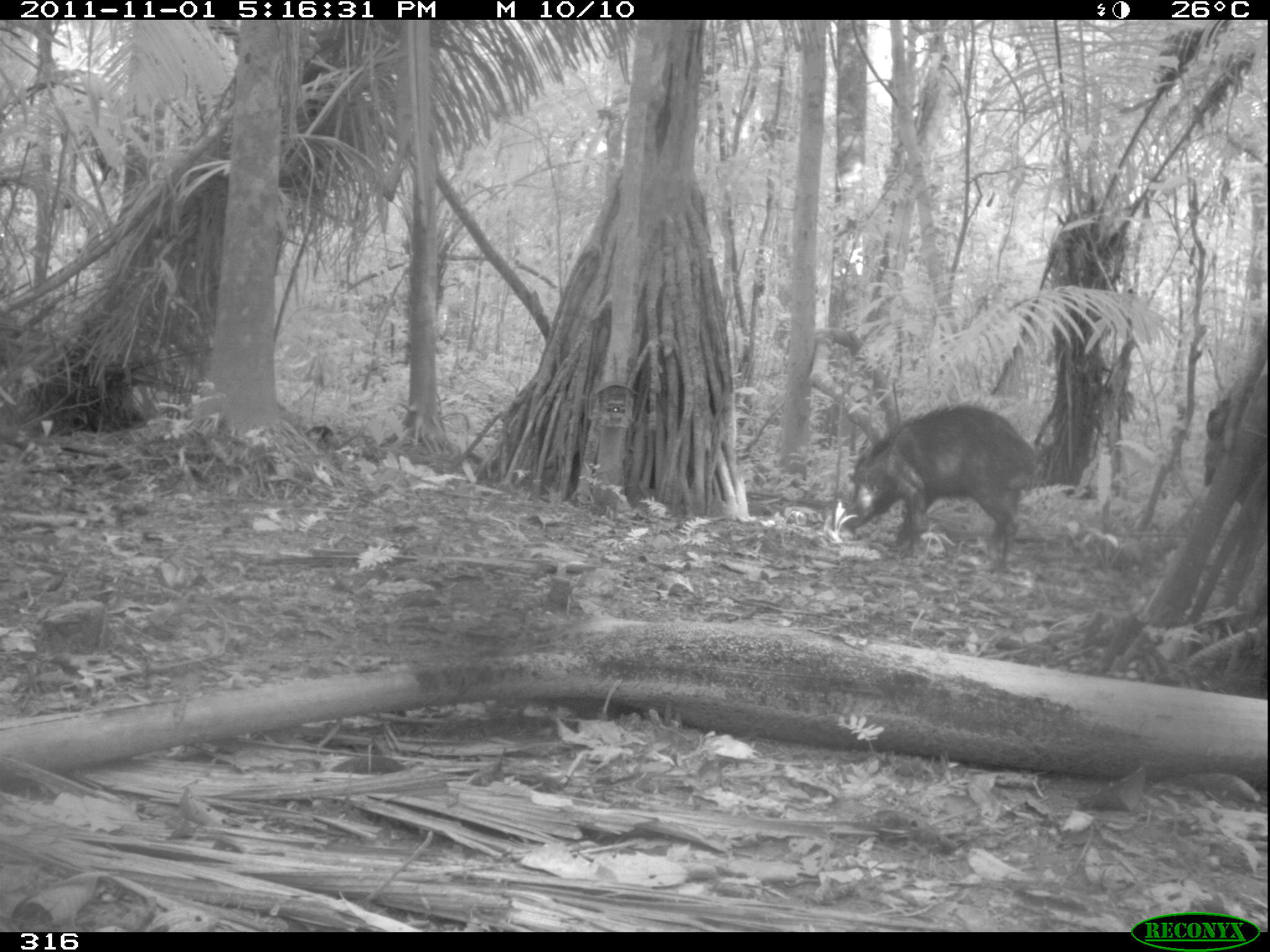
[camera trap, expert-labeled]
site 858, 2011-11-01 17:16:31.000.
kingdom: Animalia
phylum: Chordata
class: Mammalia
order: Artiodactyla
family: Tayassuidae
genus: Tayassu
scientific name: Tayassu pecari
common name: white-lipped peccary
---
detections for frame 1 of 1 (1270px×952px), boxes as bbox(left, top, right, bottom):
tayassu pecari: bbox(840, 403, 1040, 573)